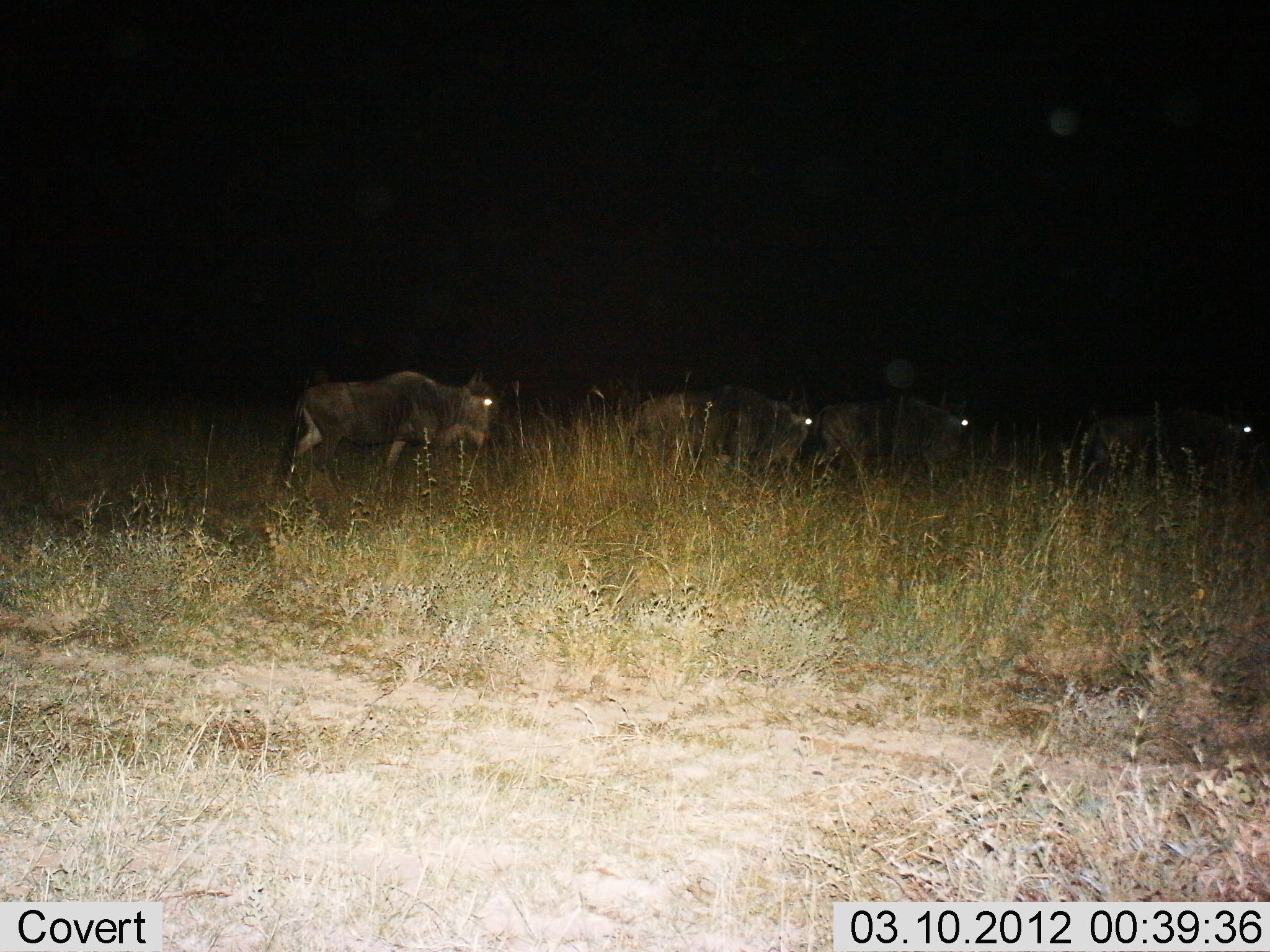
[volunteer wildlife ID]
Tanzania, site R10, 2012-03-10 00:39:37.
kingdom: Animalia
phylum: Chordata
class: Mammalia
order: Artiodactyla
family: Bovidae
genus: Connochaetes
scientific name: Connochaetes taurinus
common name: blue wildebeest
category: wildebeest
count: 4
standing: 11%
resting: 0%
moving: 95%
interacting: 0%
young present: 0%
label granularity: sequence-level